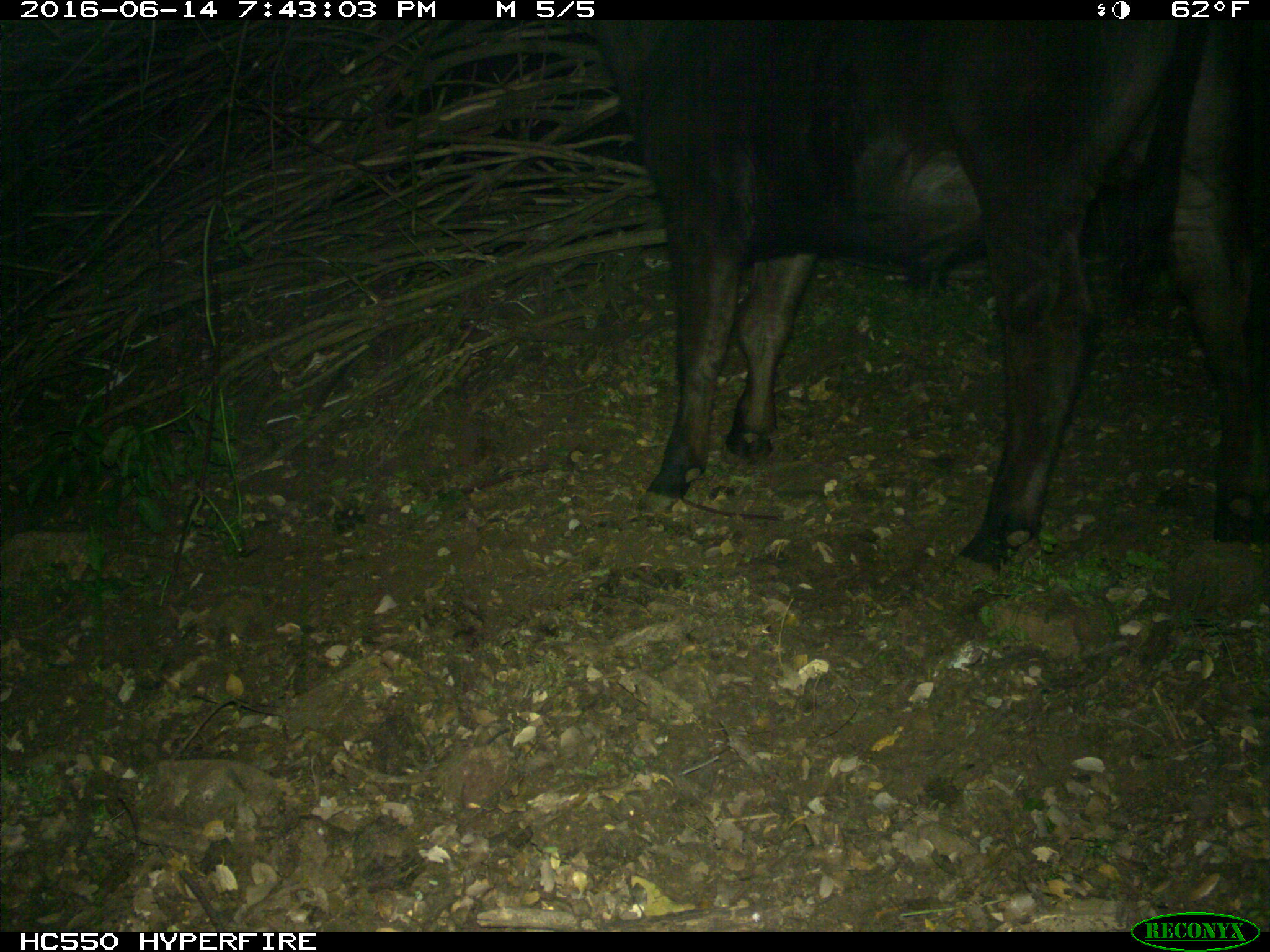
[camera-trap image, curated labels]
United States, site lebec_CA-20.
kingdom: Animalia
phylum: Chordata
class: Mammalia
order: Artiodactyla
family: Bovidae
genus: Bos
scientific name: Bos taurus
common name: domestic cow